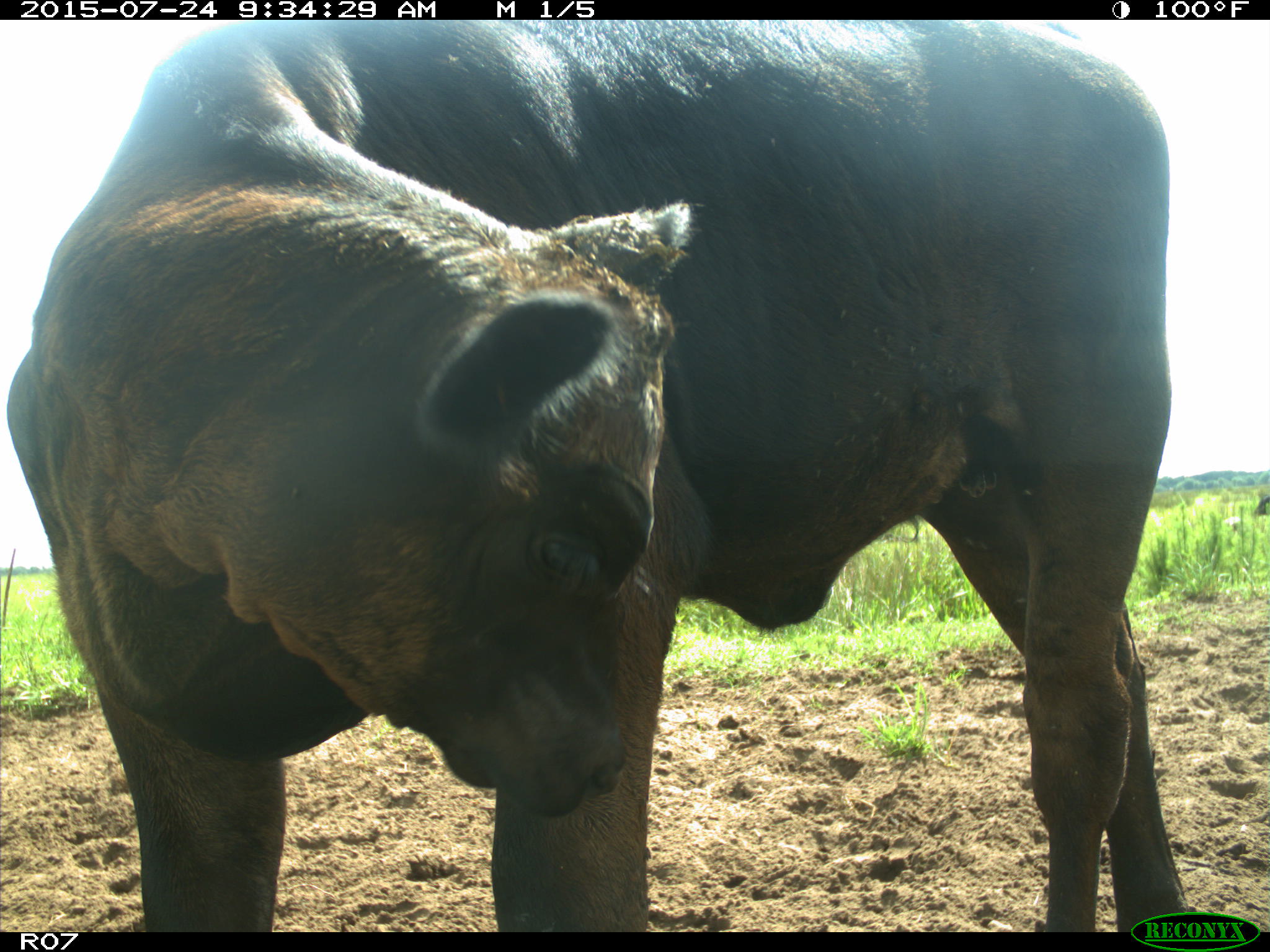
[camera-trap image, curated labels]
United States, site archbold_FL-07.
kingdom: Animalia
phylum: Chordata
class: Mammalia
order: Artiodactyla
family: Bovidae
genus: Bos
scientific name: Bos taurus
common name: domestic cow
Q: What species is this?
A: Bos taurus (domestic cow).